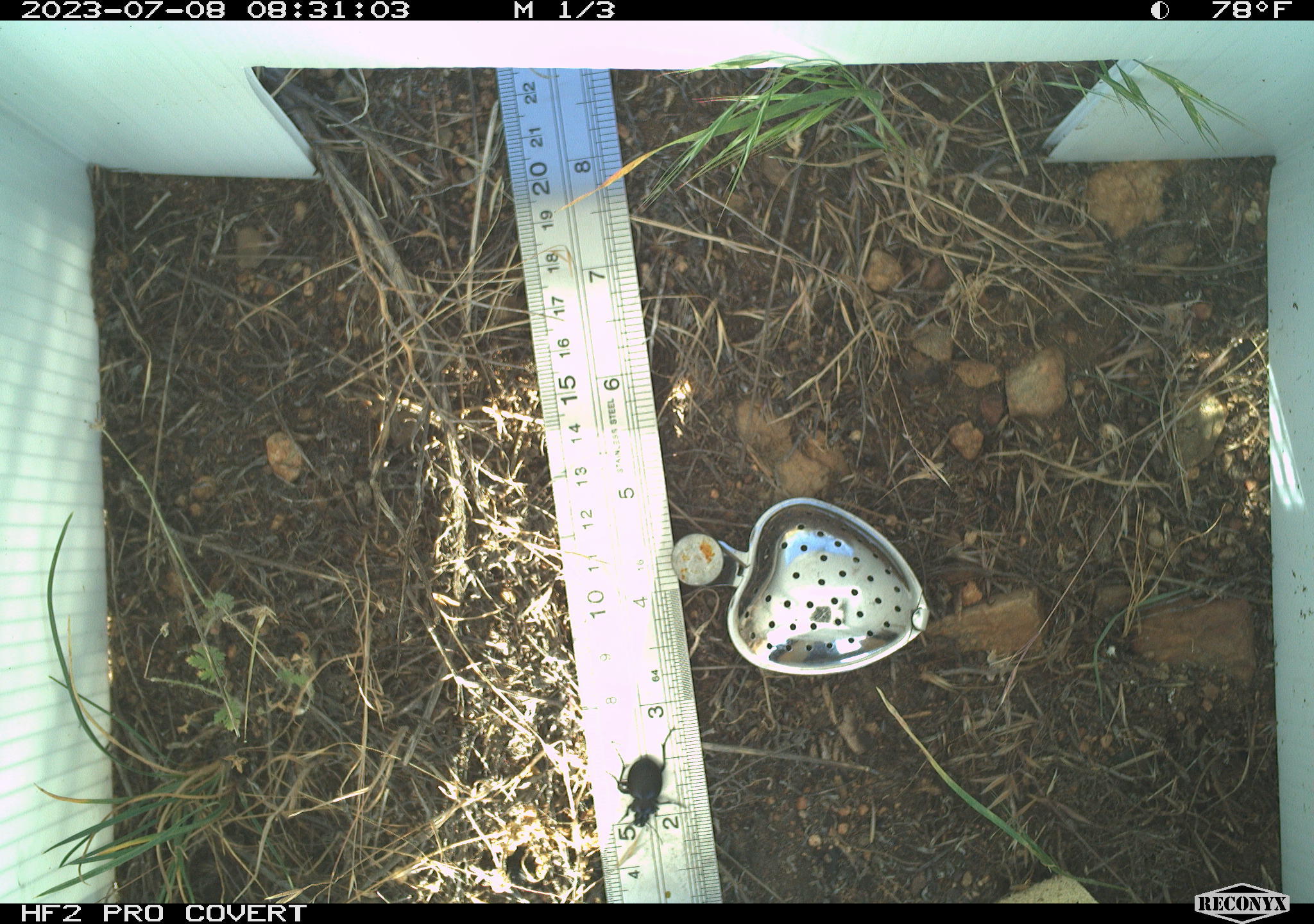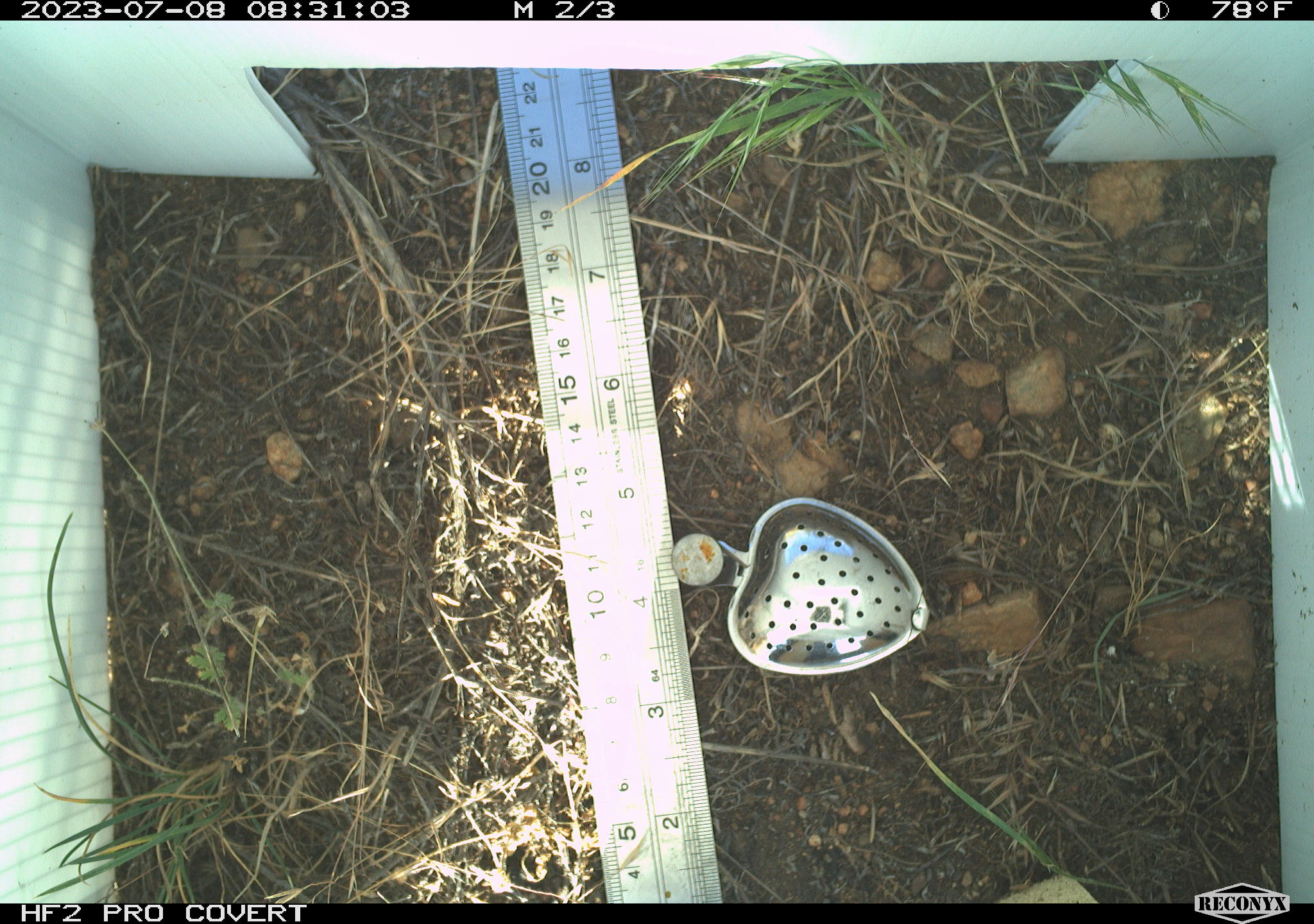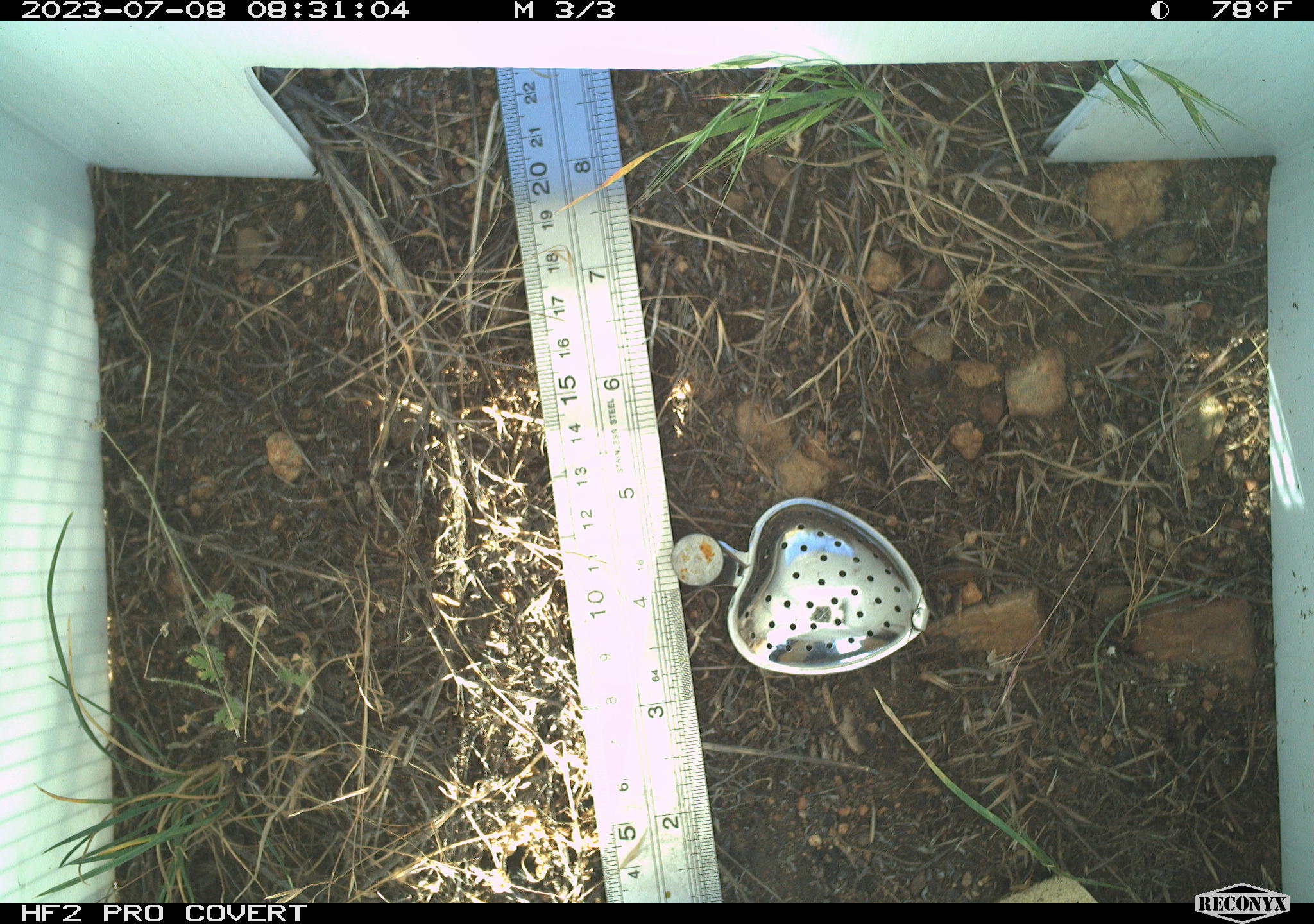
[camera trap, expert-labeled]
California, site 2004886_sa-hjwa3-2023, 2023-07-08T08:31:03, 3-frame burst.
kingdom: Animalia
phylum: Arthropoda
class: Insecta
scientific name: Insecta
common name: insect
Insect (Insecta).